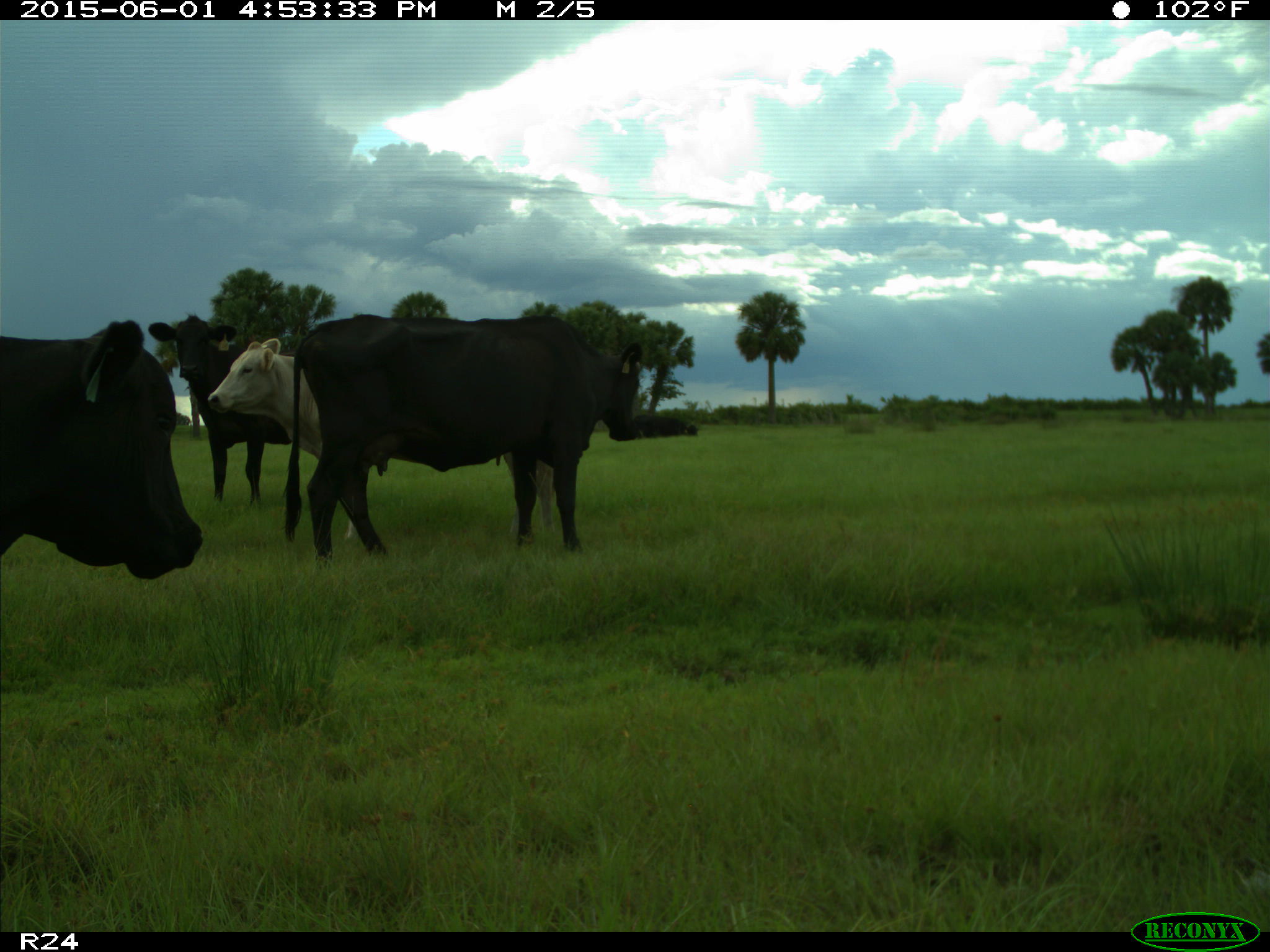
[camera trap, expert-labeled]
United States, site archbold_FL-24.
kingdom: Animalia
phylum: Chordata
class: Mammalia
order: Artiodactyla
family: Bovidae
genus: Bos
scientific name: Bos taurus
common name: domestic cow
Bos taurus (domestic cow).